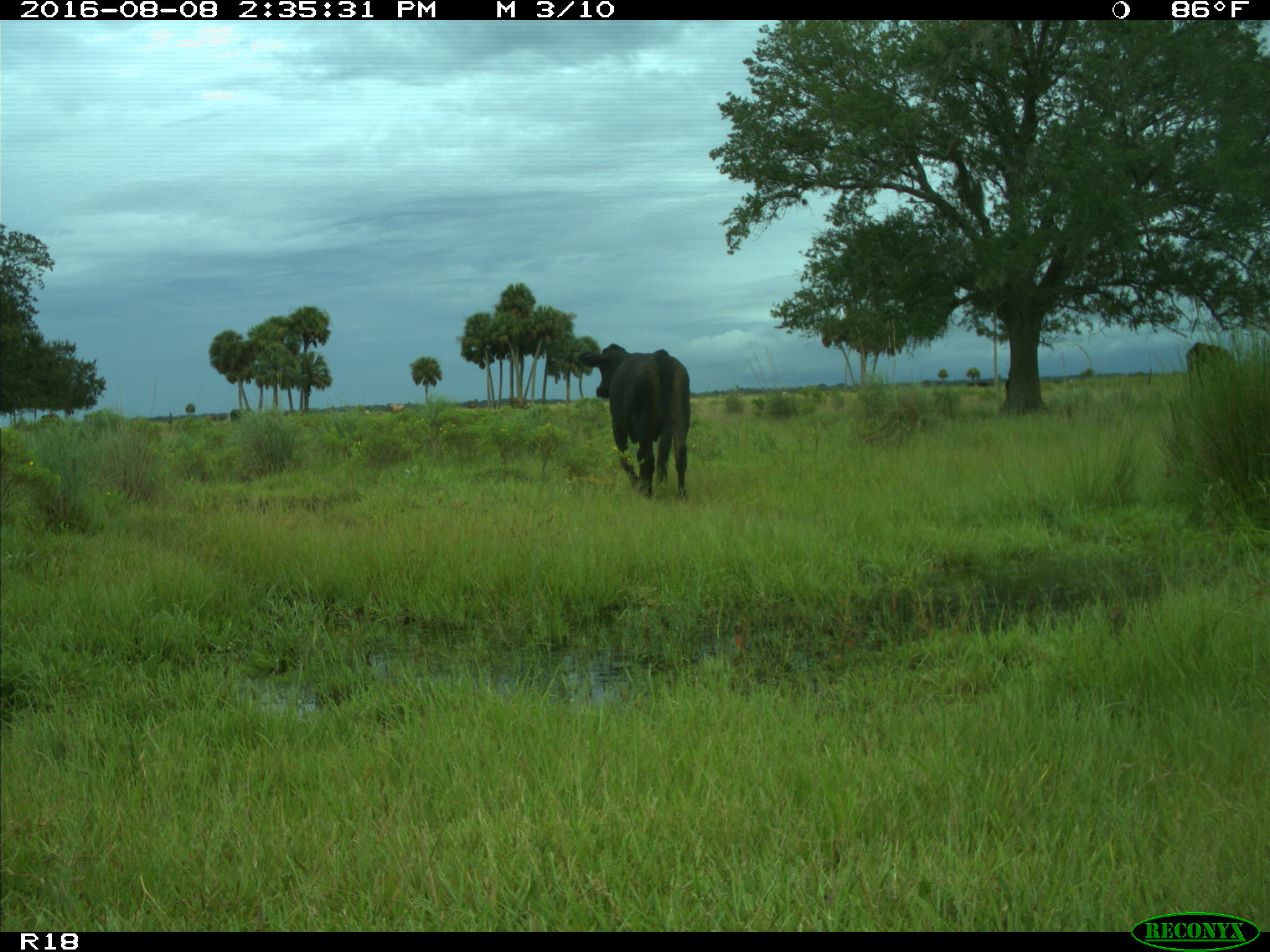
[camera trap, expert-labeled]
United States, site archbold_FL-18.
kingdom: Animalia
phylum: Chordata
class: Mammalia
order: Artiodactyla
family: Bovidae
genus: Bos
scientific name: Bos taurus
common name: domestic cow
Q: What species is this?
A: Bos taurus (domestic cow).